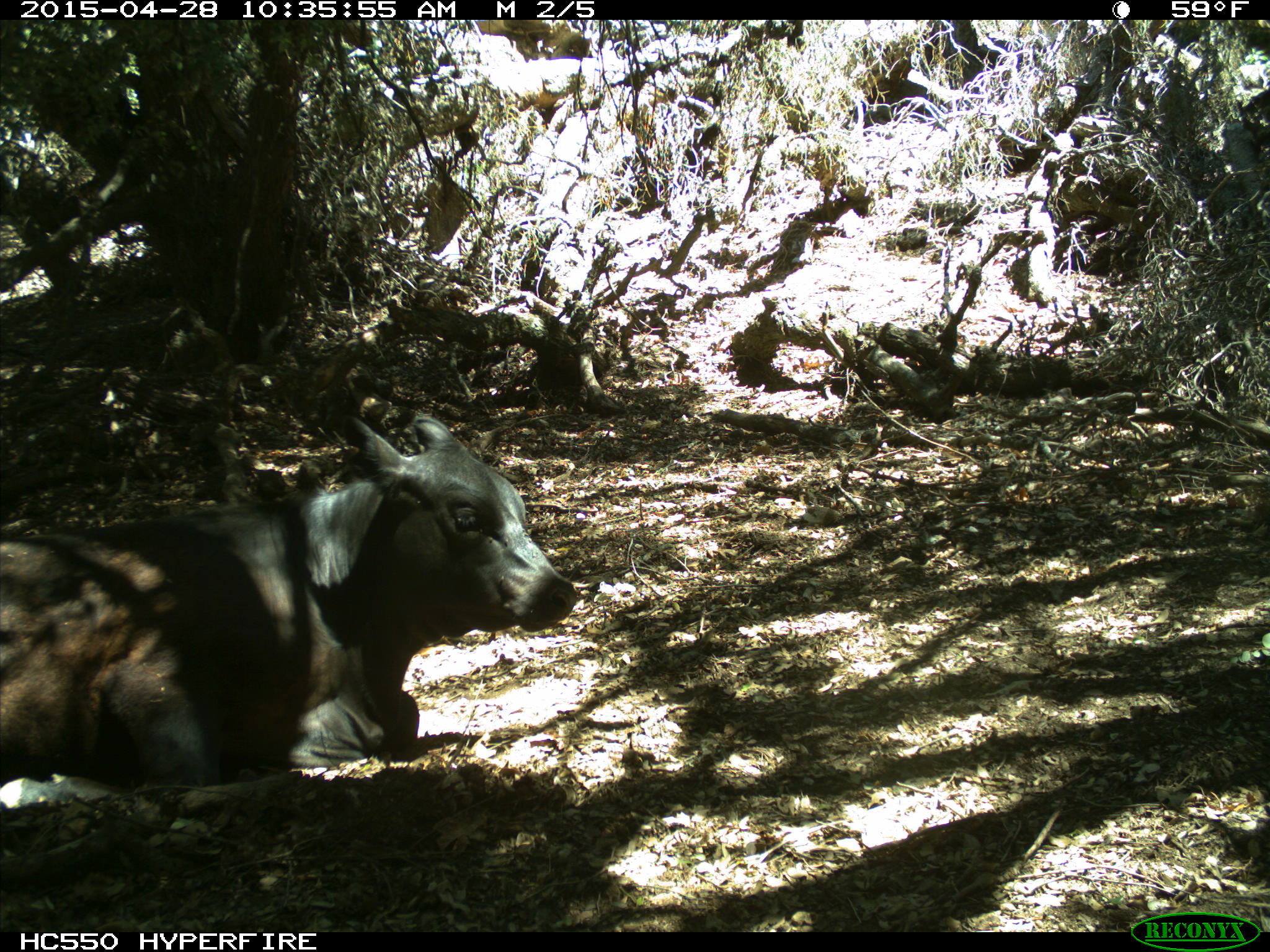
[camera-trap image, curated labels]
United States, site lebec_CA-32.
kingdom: Animalia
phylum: Chordata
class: Mammalia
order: Artiodactyla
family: Bovidae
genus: Bos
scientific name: Bos taurus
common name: domestic cow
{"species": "Bos taurus (domestic cow)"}